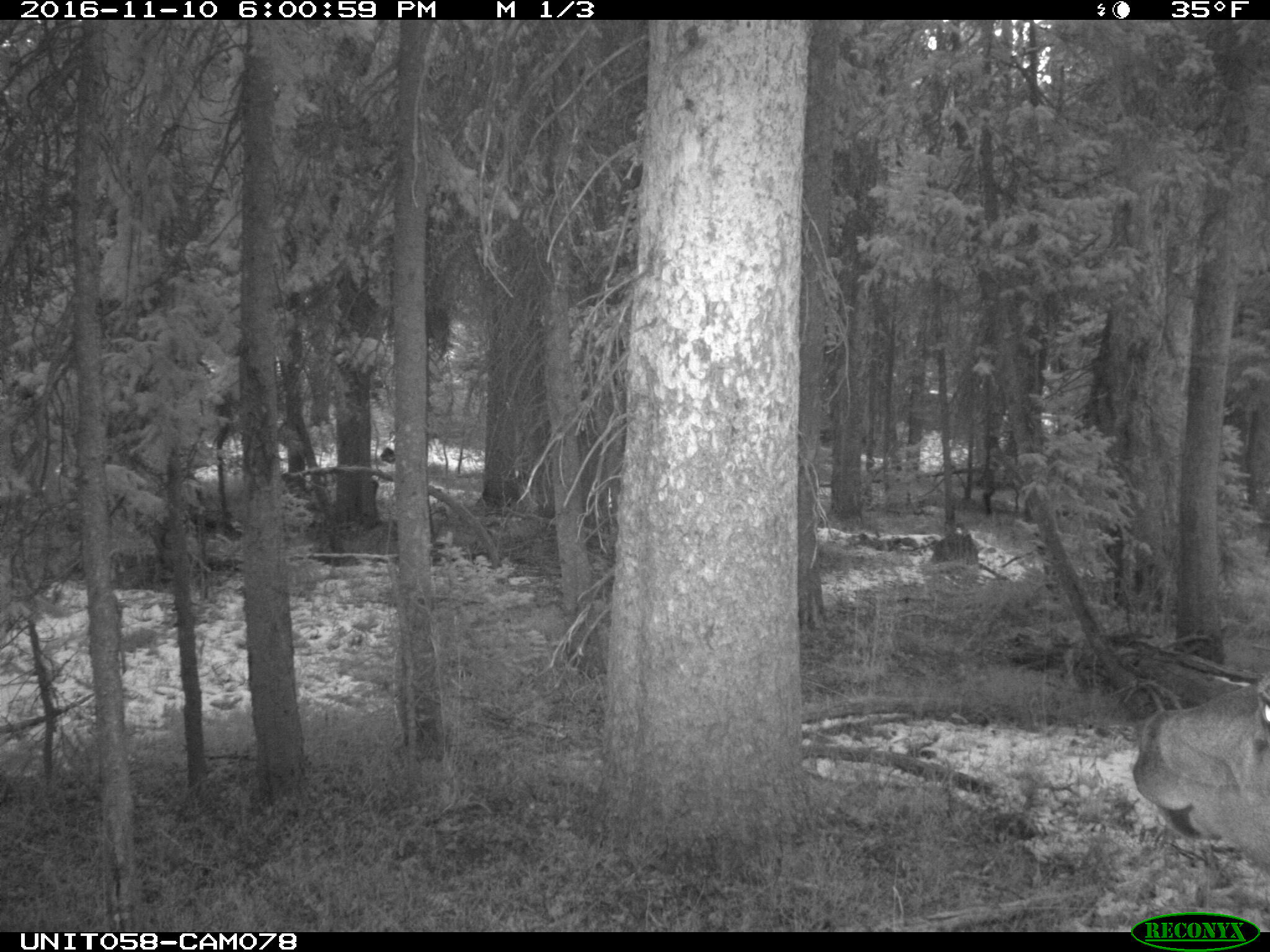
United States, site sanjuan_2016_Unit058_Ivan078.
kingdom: Animalia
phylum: Chordata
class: Mammalia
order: Artiodactyla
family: Cervidae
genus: Odocoileus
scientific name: Odocoileus hemionus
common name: mule deer